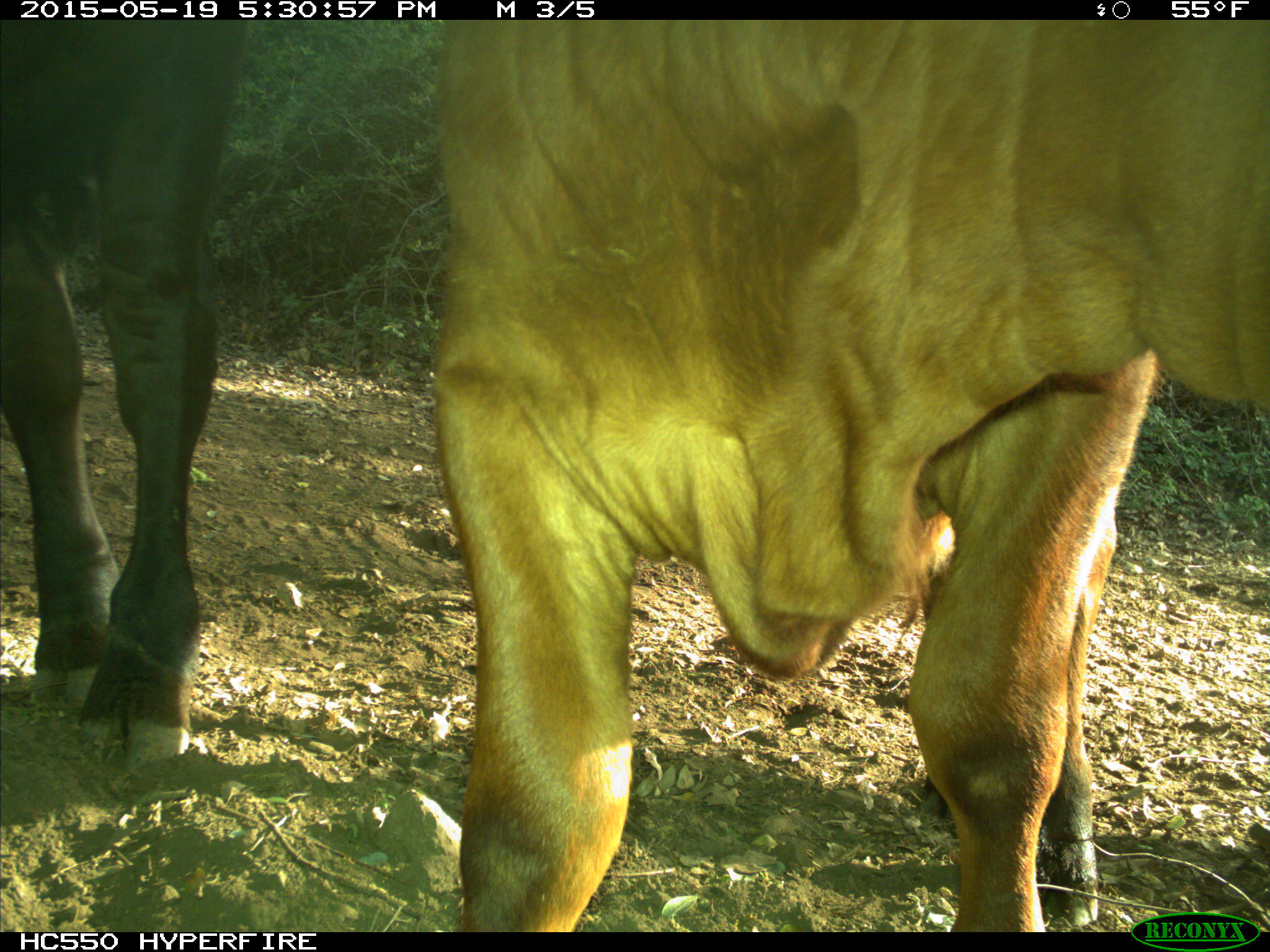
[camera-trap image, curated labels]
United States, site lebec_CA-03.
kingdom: Animalia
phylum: Chordata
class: Mammalia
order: Artiodactyla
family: Bovidae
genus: Bos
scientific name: Bos taurus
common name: domestic cow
Bos taurus (domestic cow).